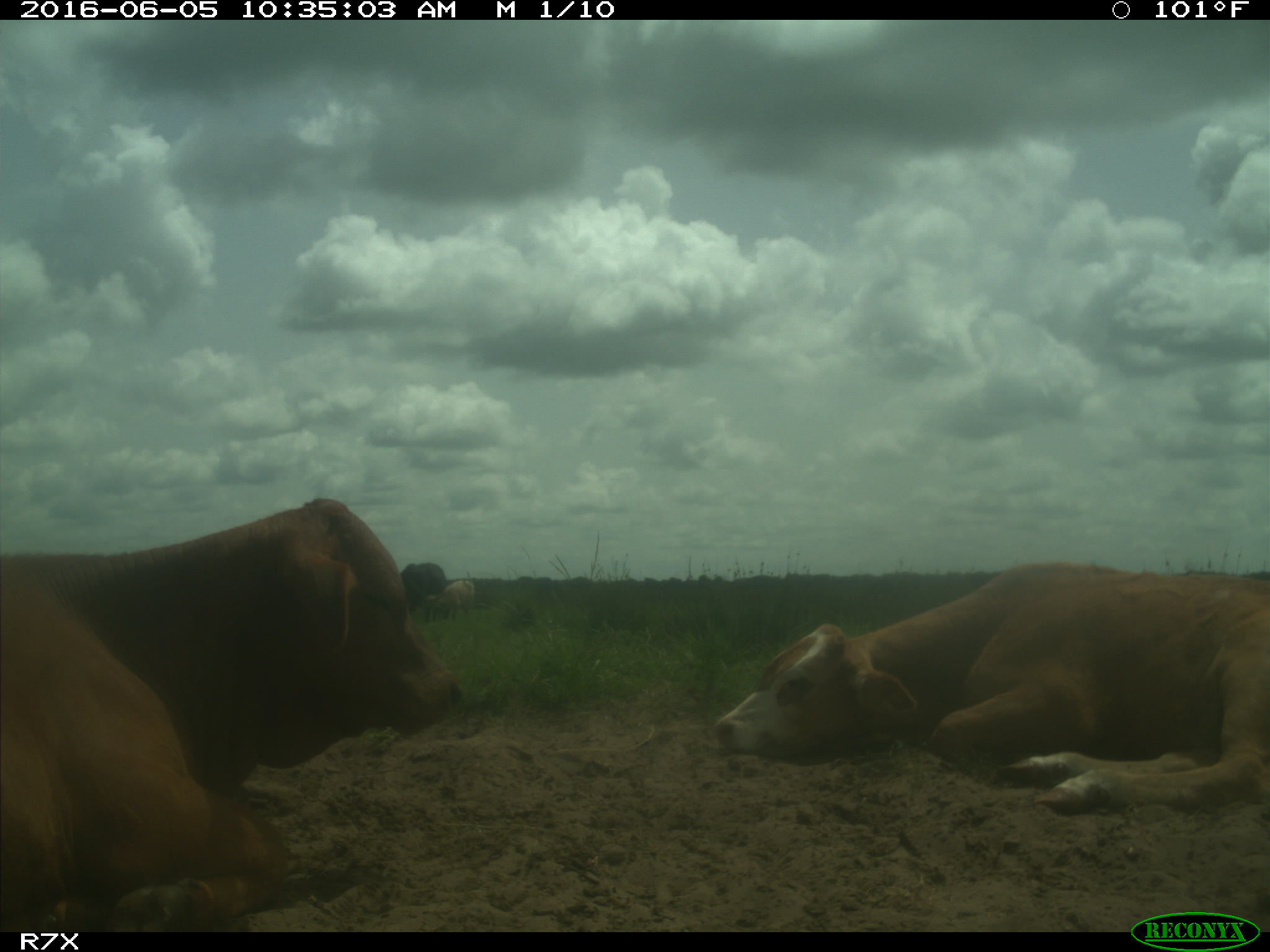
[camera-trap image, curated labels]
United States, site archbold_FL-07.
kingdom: Animalia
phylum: Chordata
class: Mammalia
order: Artiodactyla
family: Bovidae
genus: Bos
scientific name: Bos taurus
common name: domestic cow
Bos taurus (domestic cow).